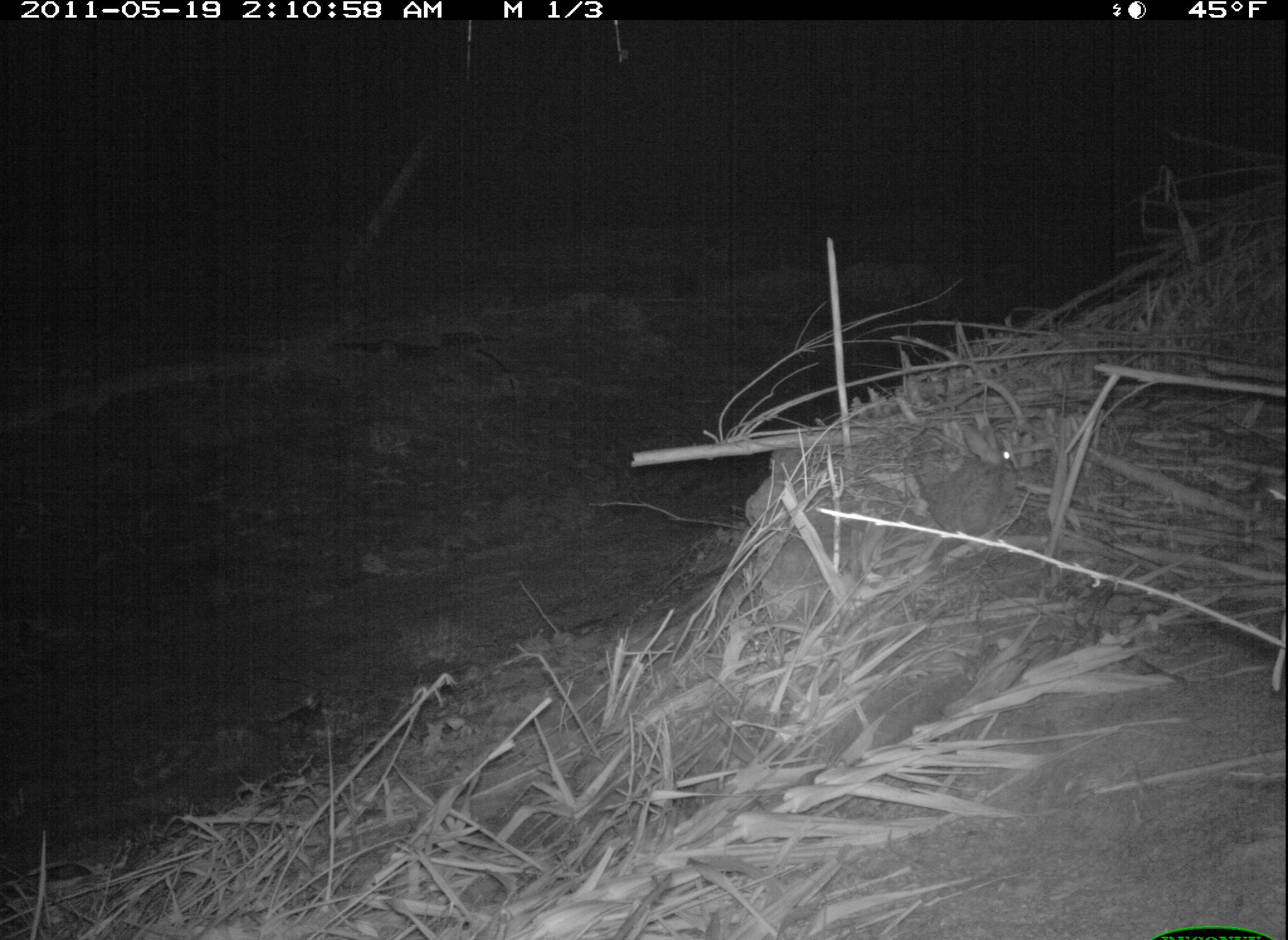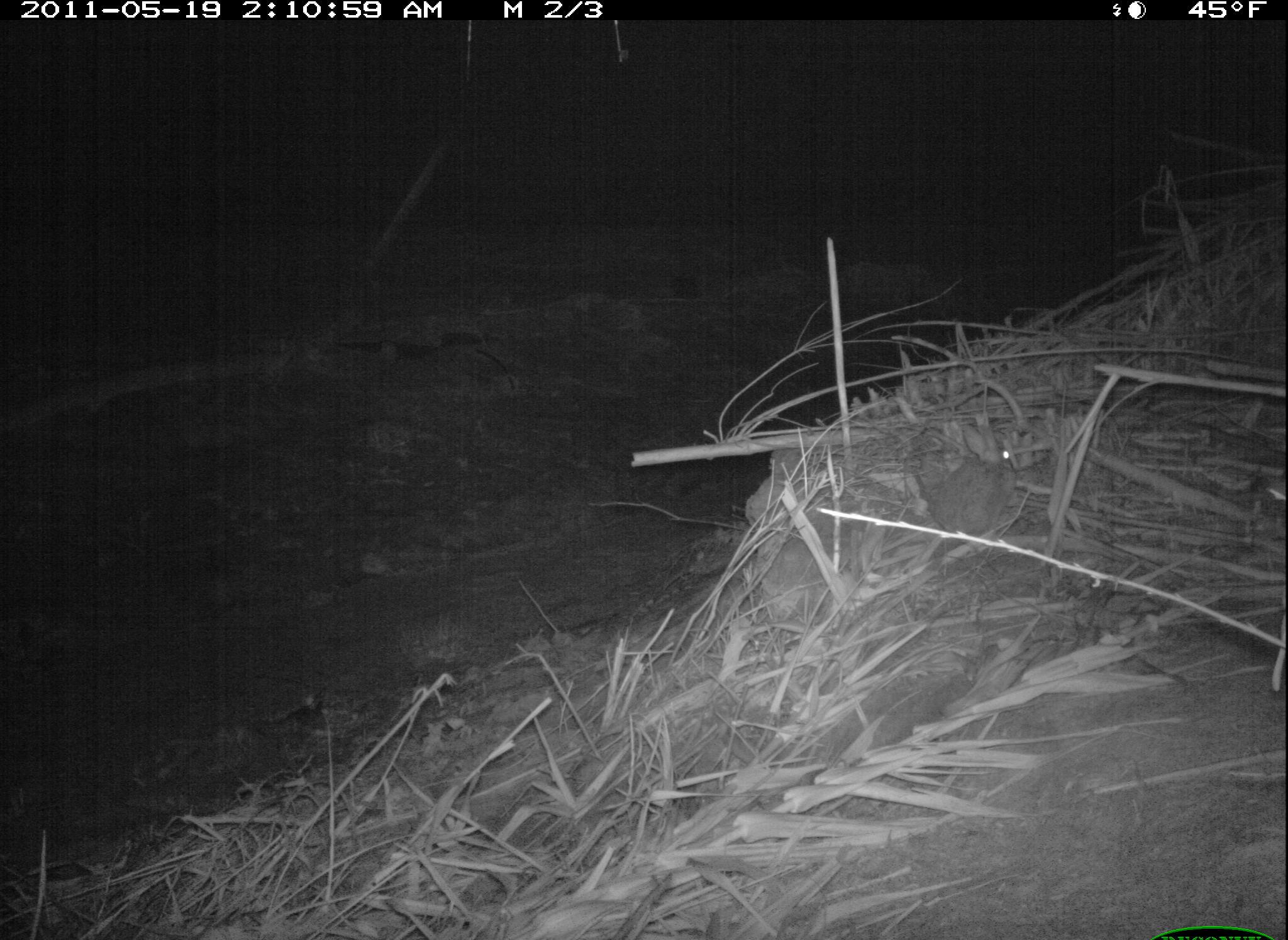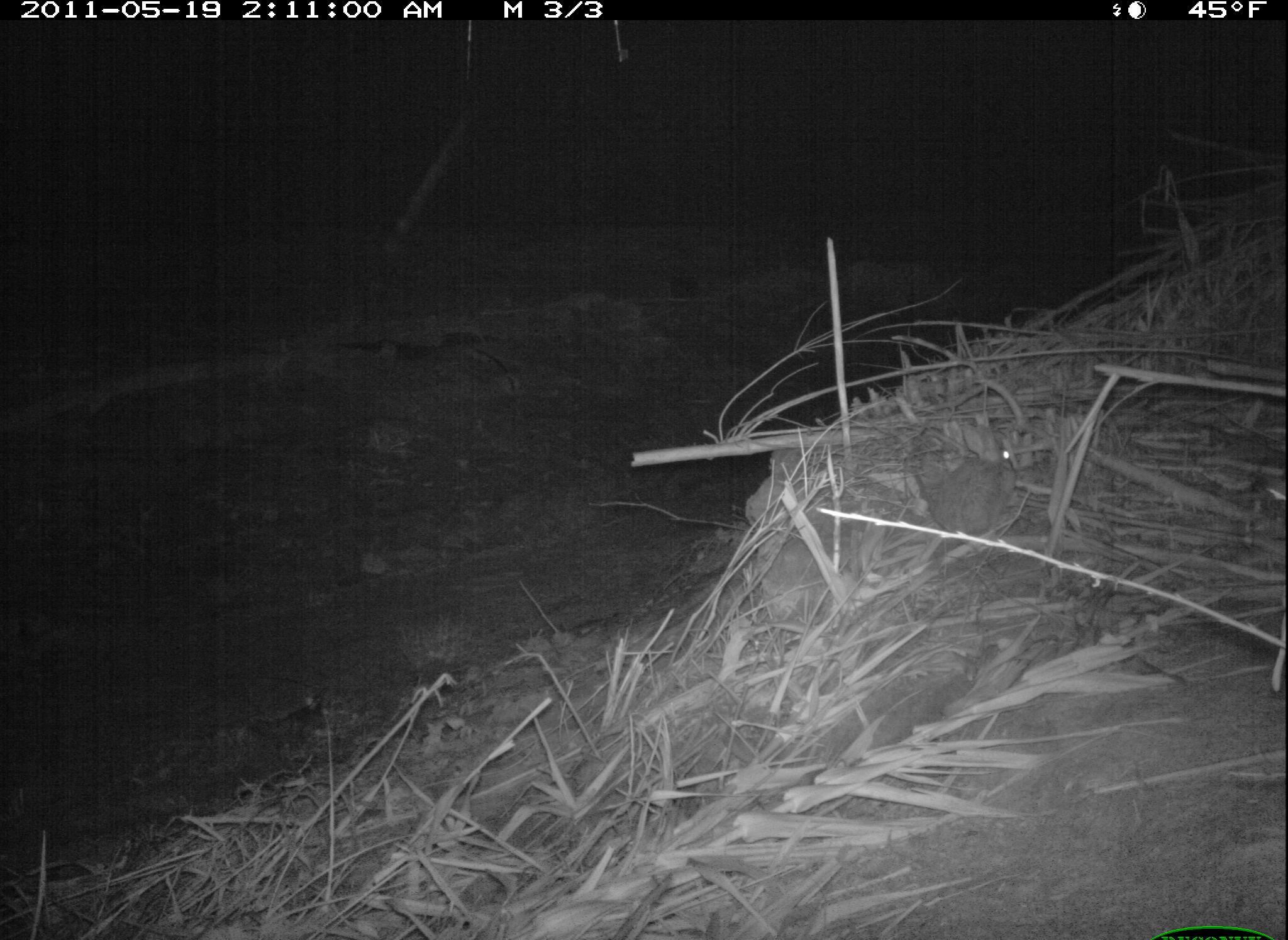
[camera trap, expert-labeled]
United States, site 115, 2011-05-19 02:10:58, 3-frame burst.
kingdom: Animalia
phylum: Chordata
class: Mammalia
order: Lagomorpha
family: Leporidae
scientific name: Leporidae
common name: rabbits and hares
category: rabbit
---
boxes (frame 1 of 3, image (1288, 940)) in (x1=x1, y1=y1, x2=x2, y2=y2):
rabbit: (x1=932, y1=414, x2=1038, y2=541)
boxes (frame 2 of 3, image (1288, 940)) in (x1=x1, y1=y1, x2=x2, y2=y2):
rabbit: (x1=923, y1=399, x2=1042, y2=575)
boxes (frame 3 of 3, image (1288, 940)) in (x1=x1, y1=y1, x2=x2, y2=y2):
rabbit: (x1=908, y1=412, x2=1030, y2=543)